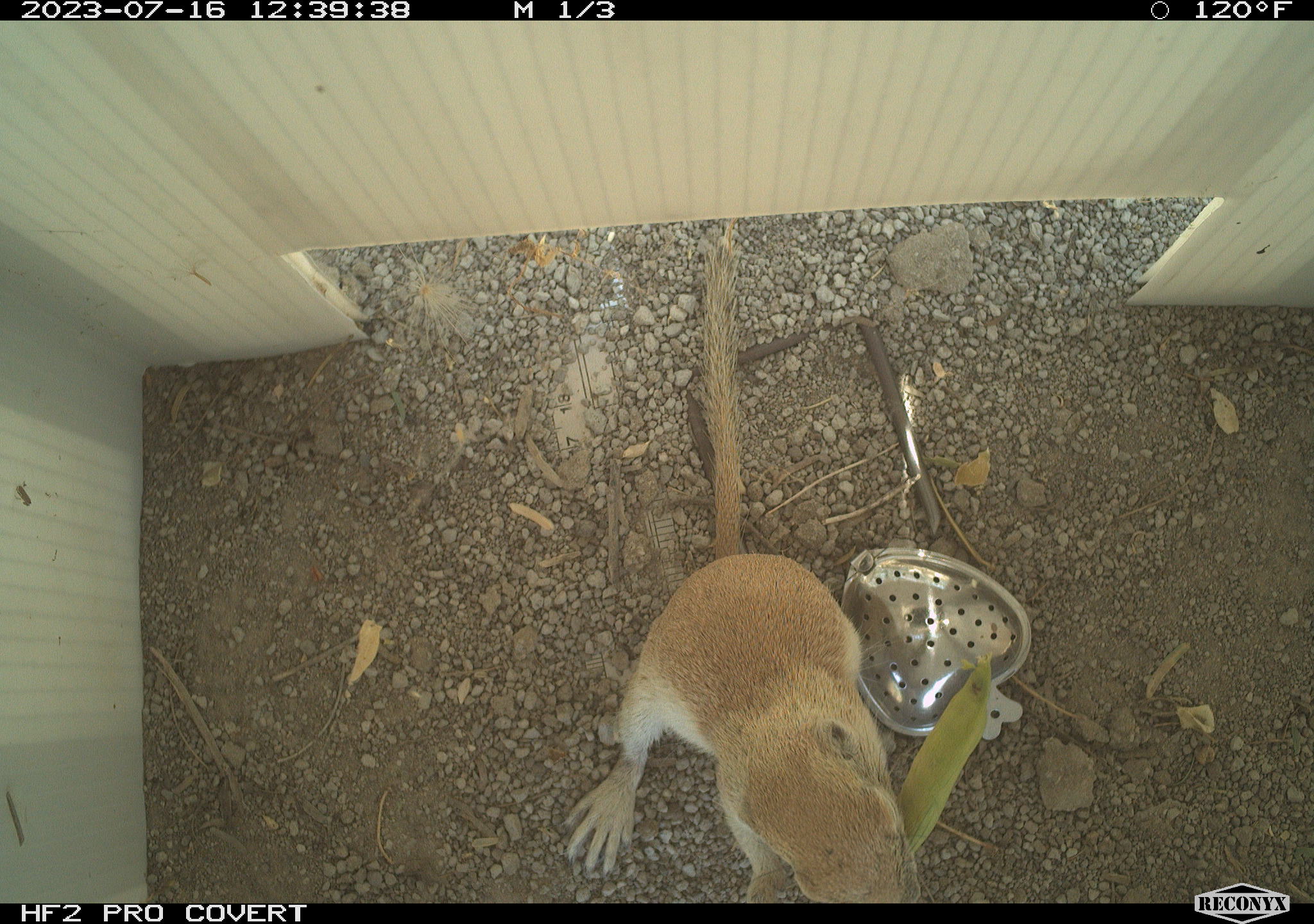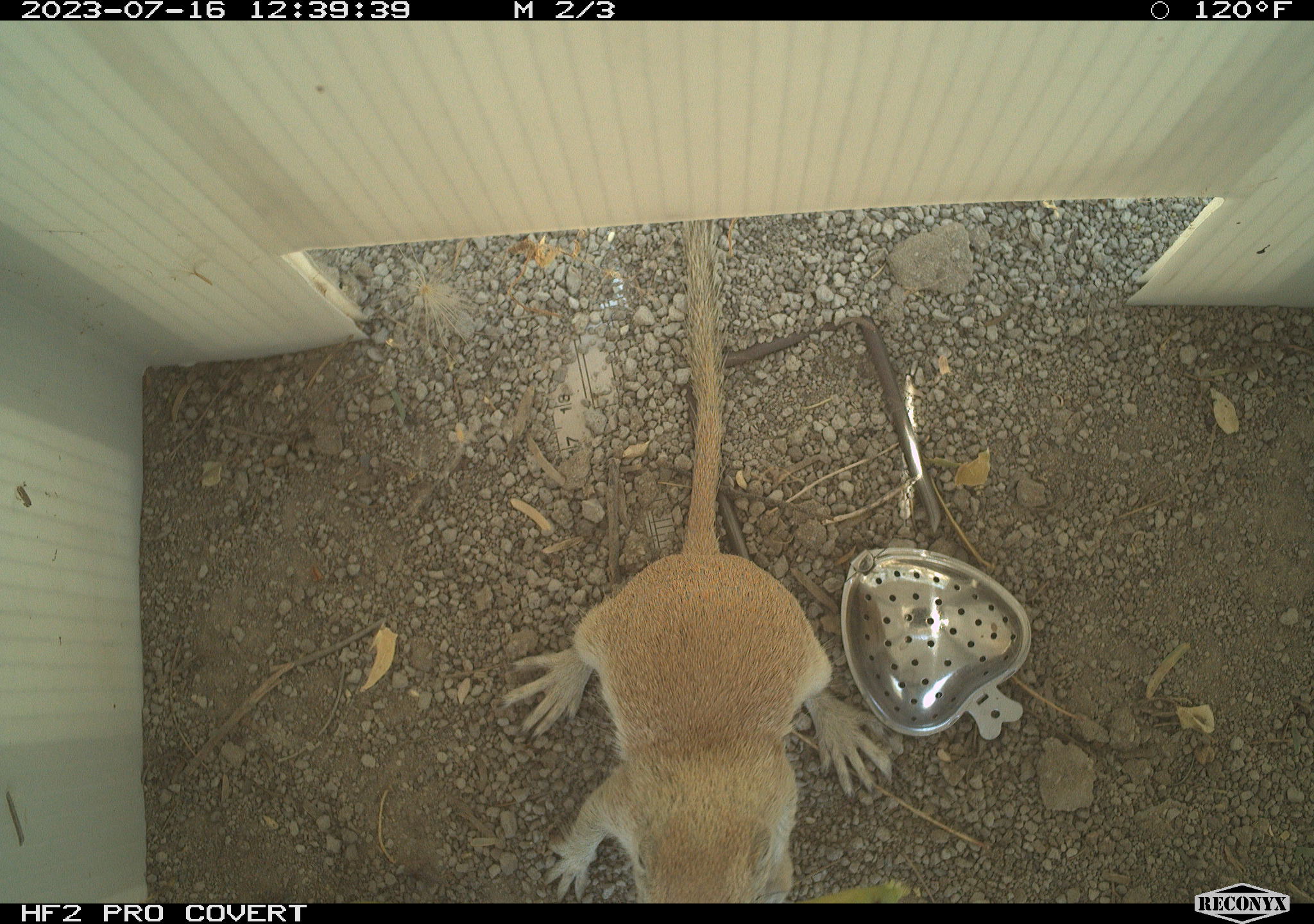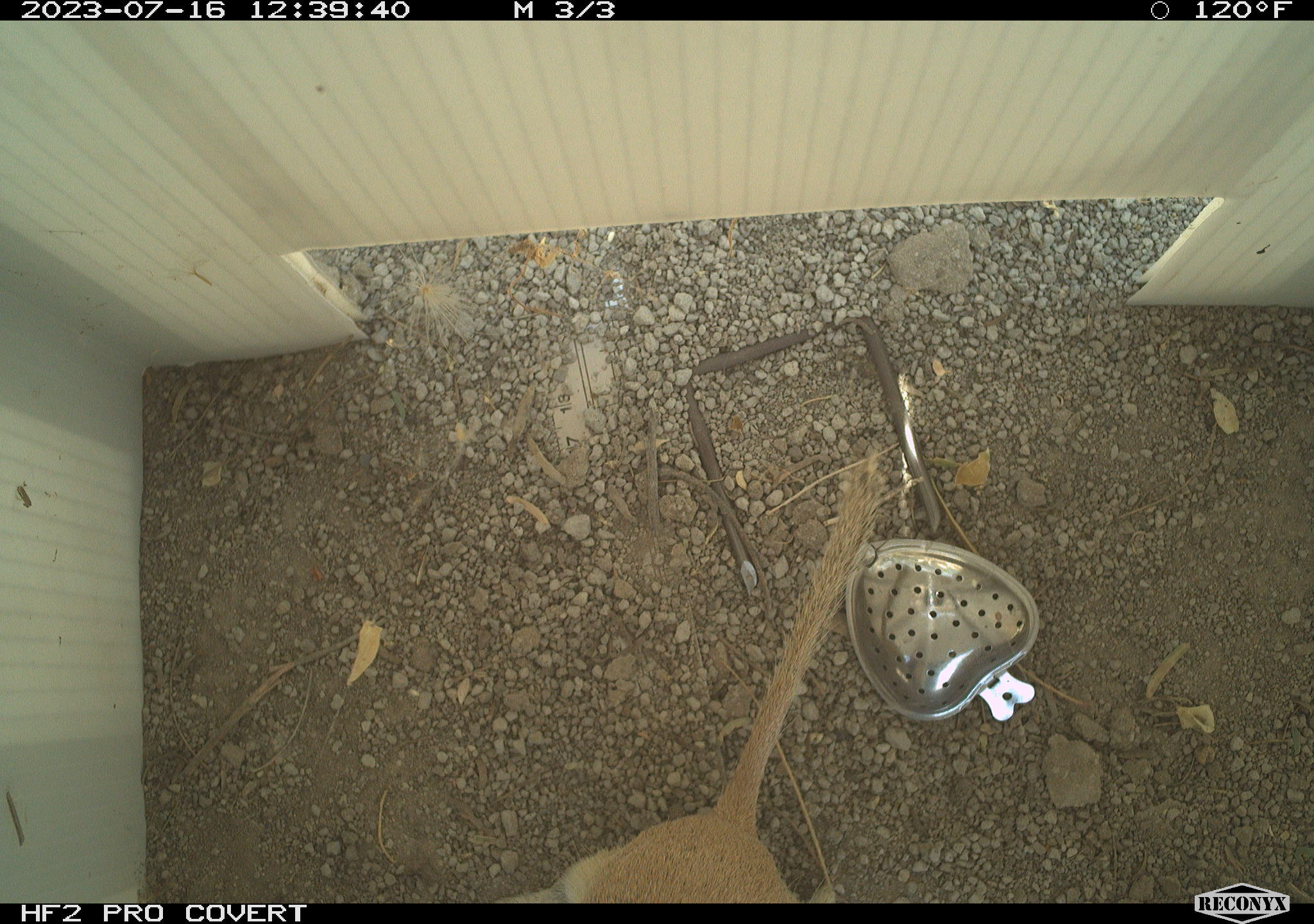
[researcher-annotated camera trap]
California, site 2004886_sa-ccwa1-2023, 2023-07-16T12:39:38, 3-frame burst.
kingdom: Animalia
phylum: Chordata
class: Mammalia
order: Rodentia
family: Sciuridae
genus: Xerospermophilus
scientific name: Xerospermophilus tereticaudus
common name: round-tailed ground squirrel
Round-tailed ground squirrel (Xerospermophilus tereticaudus).